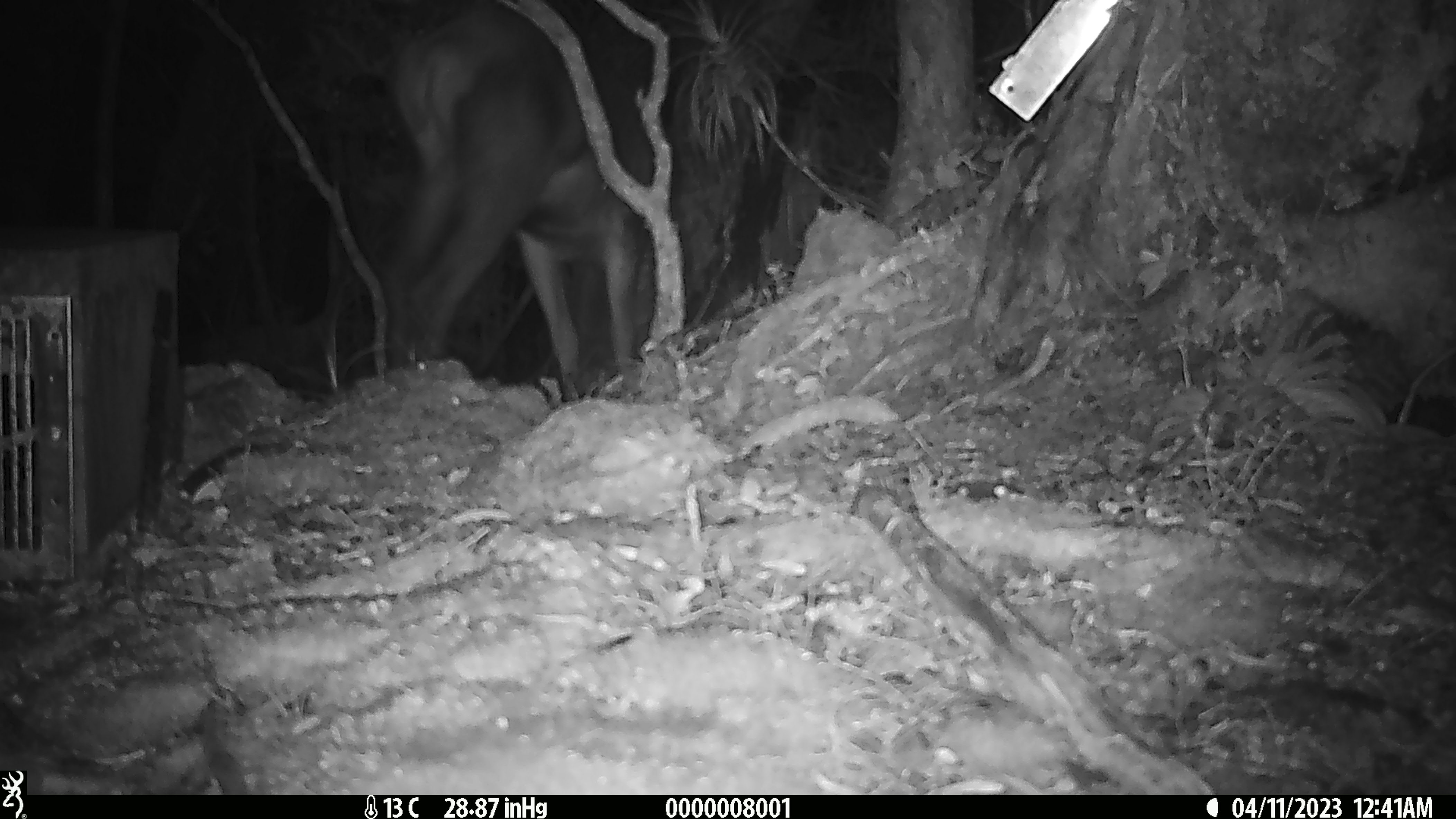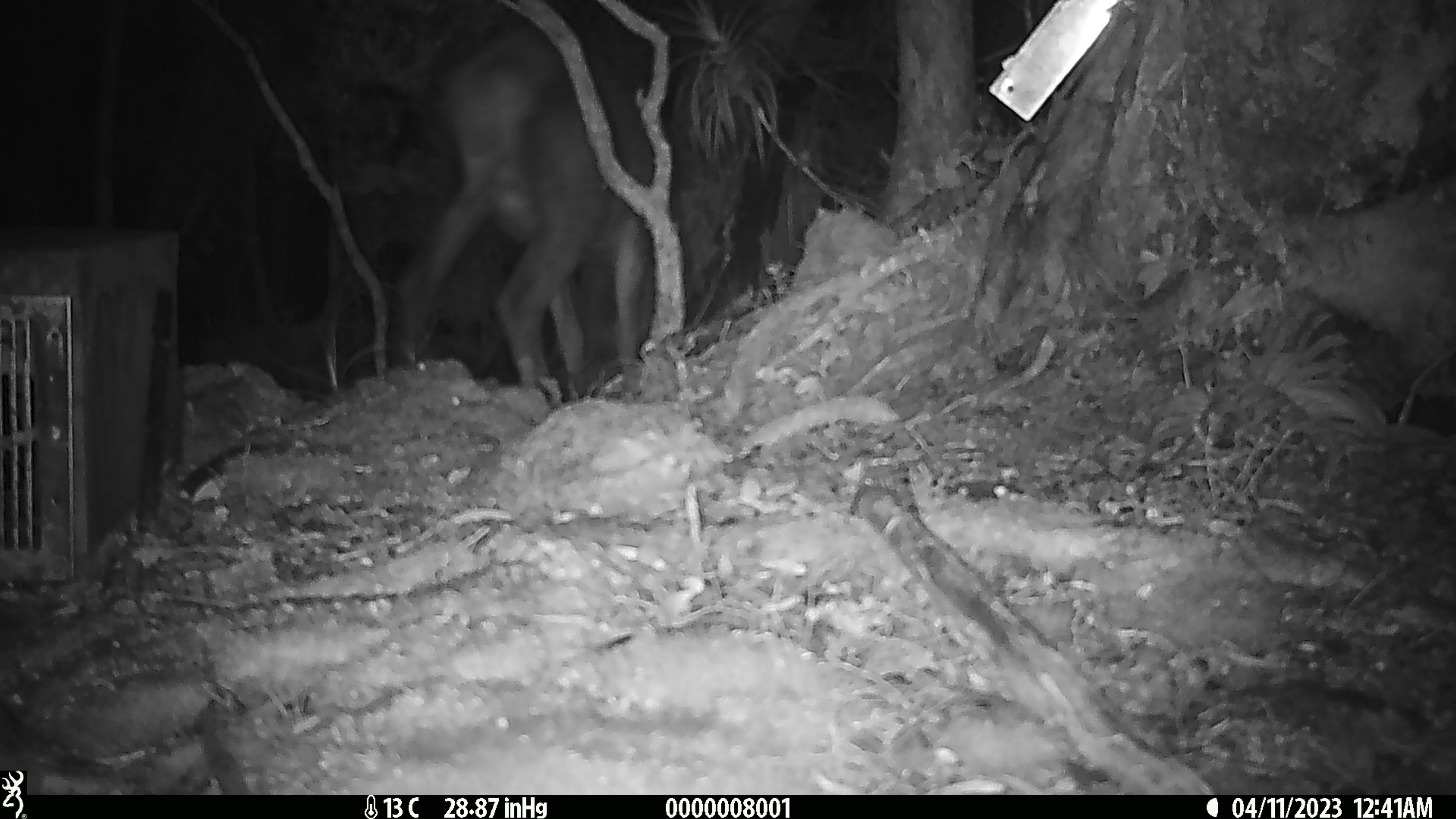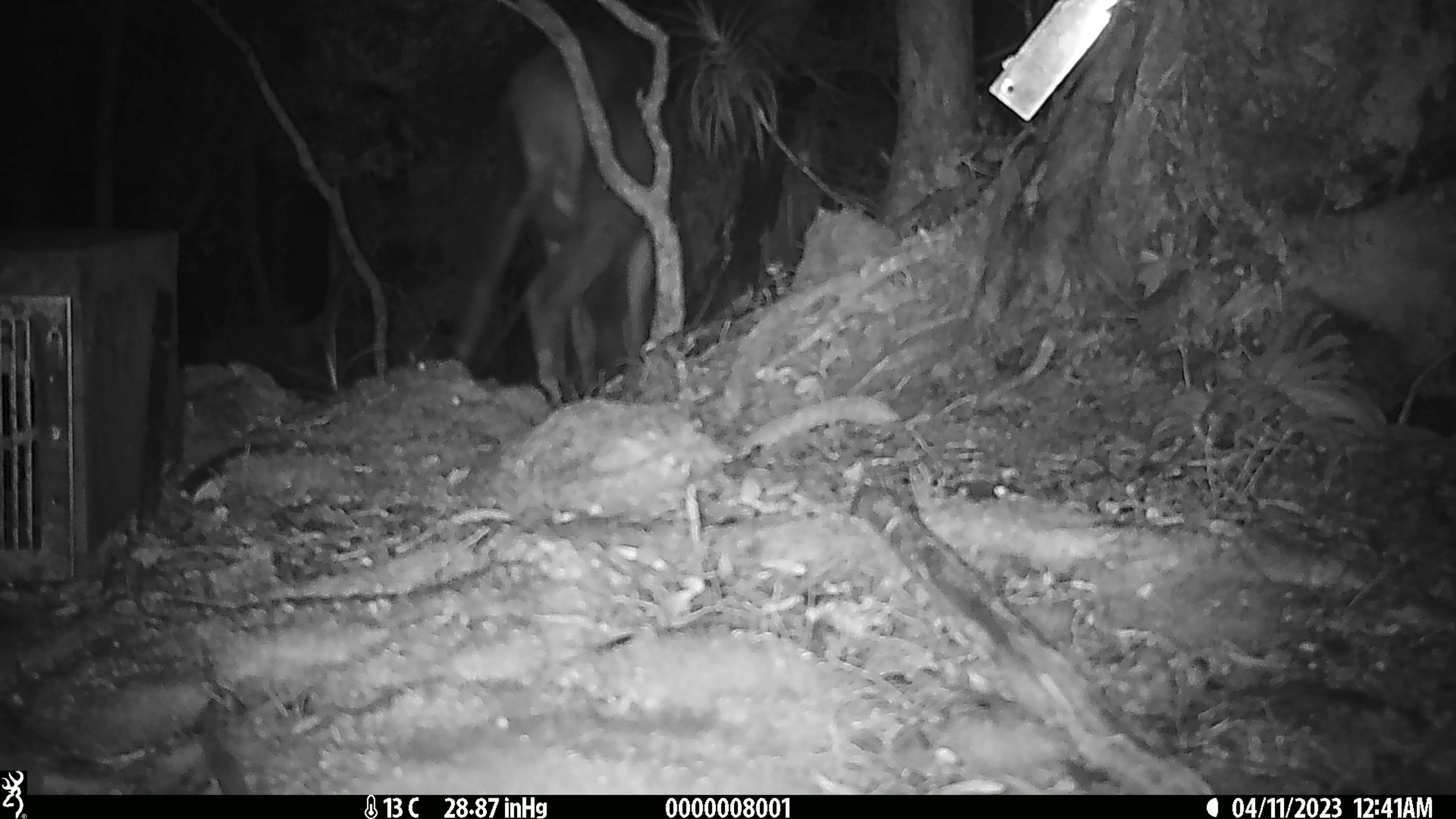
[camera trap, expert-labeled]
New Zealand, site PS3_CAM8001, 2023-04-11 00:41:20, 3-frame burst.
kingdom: Animalia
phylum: Chordata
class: Mammalia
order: Artiodactyla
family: Cervidae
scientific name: Cervidae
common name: deer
Deer (Cervidae).